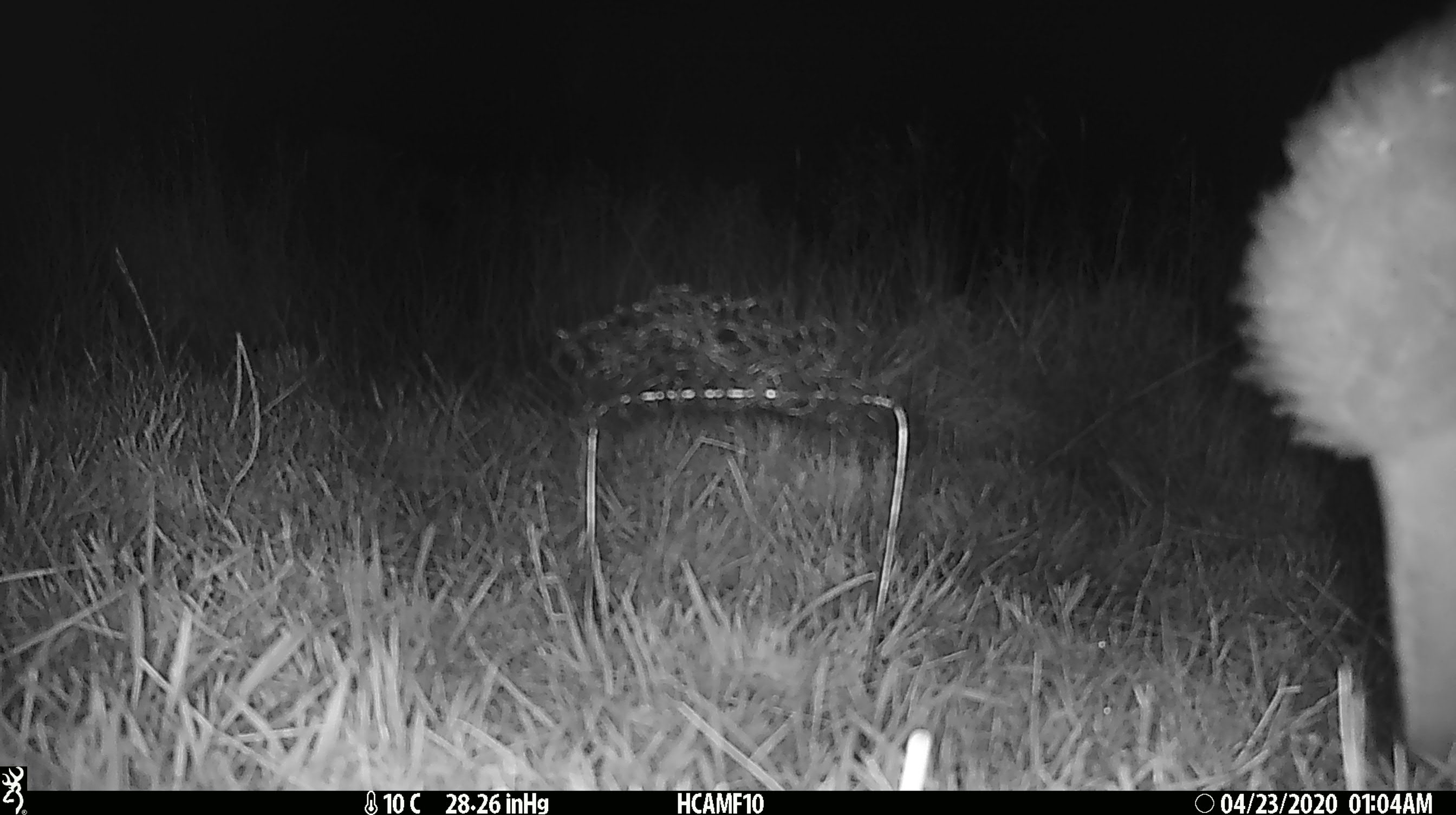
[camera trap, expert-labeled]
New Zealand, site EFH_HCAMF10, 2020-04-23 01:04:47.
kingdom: Animalia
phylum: Chordata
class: Mammalia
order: Artiodactyla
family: Bovidae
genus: Ovis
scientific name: Ovis aries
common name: domestic sheep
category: sheep